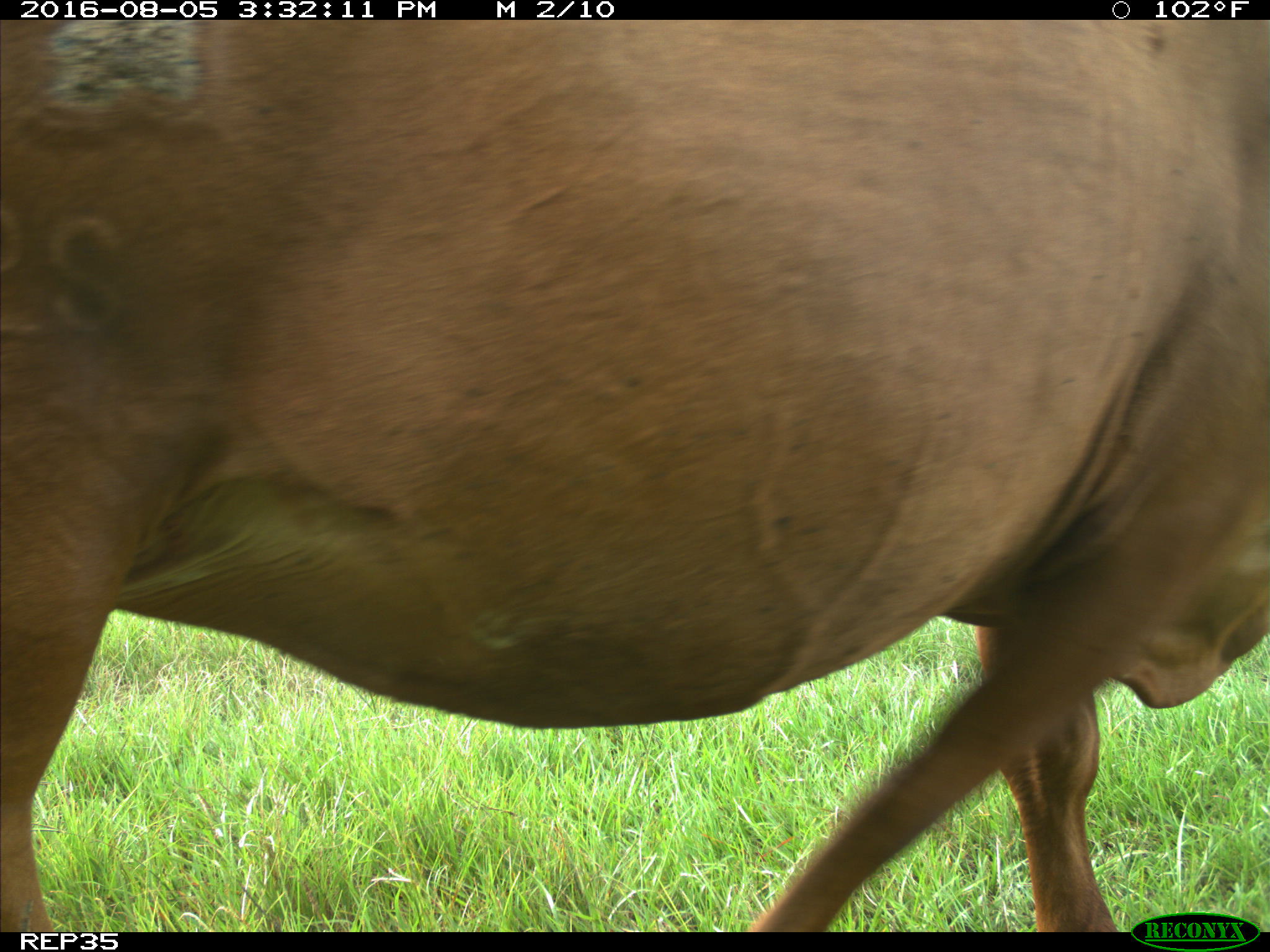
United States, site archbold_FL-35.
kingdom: Animalia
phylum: Chordata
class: Mammalia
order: Artiodactyla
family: Bovidae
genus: Bos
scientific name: Bos taurus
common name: domestic cow